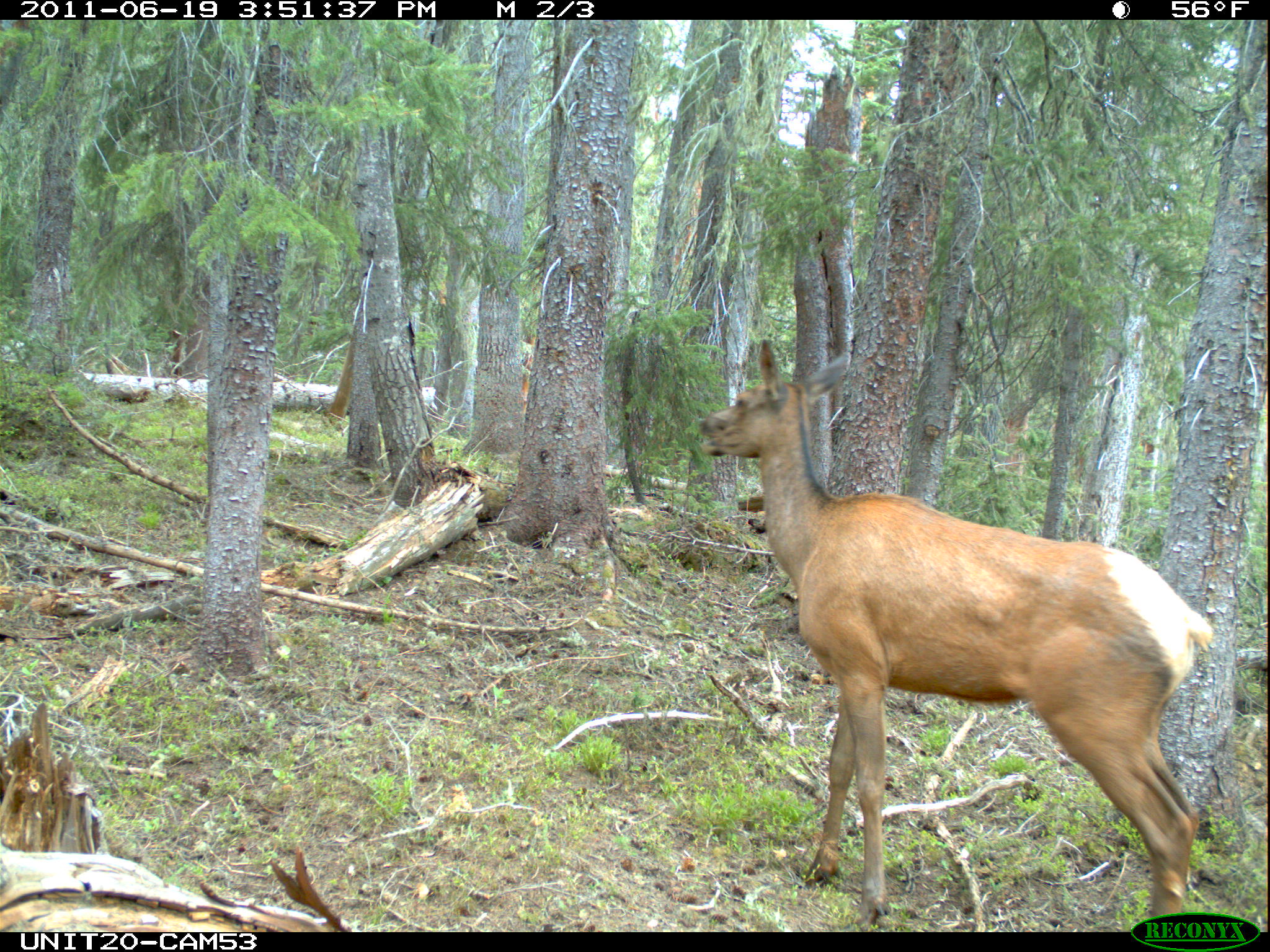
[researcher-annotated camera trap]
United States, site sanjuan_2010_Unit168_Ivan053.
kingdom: Animalia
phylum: Chordata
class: Mammalia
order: Artiodactyla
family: Cervidae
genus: Cervus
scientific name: Cervus elaphus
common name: red deer